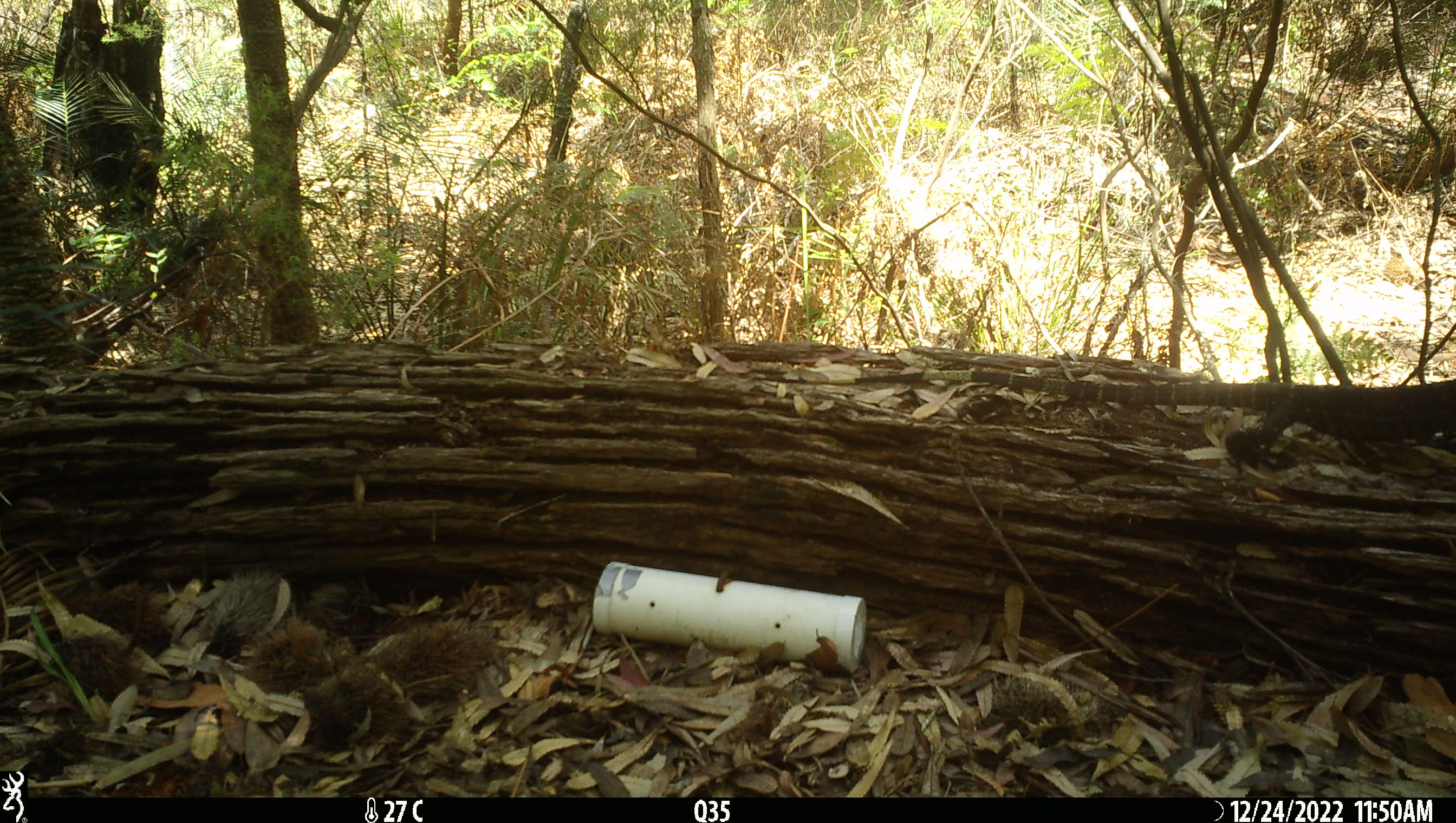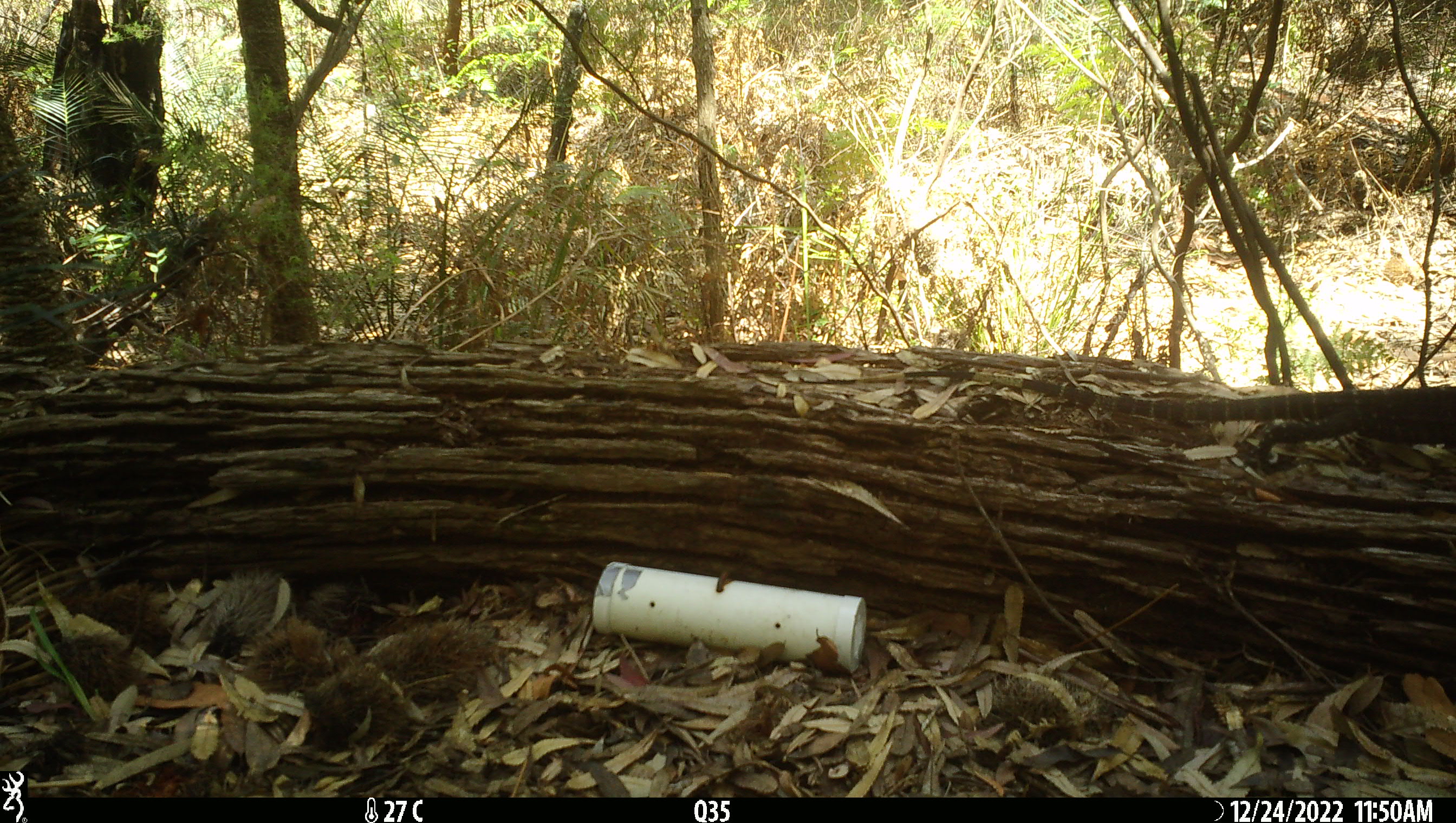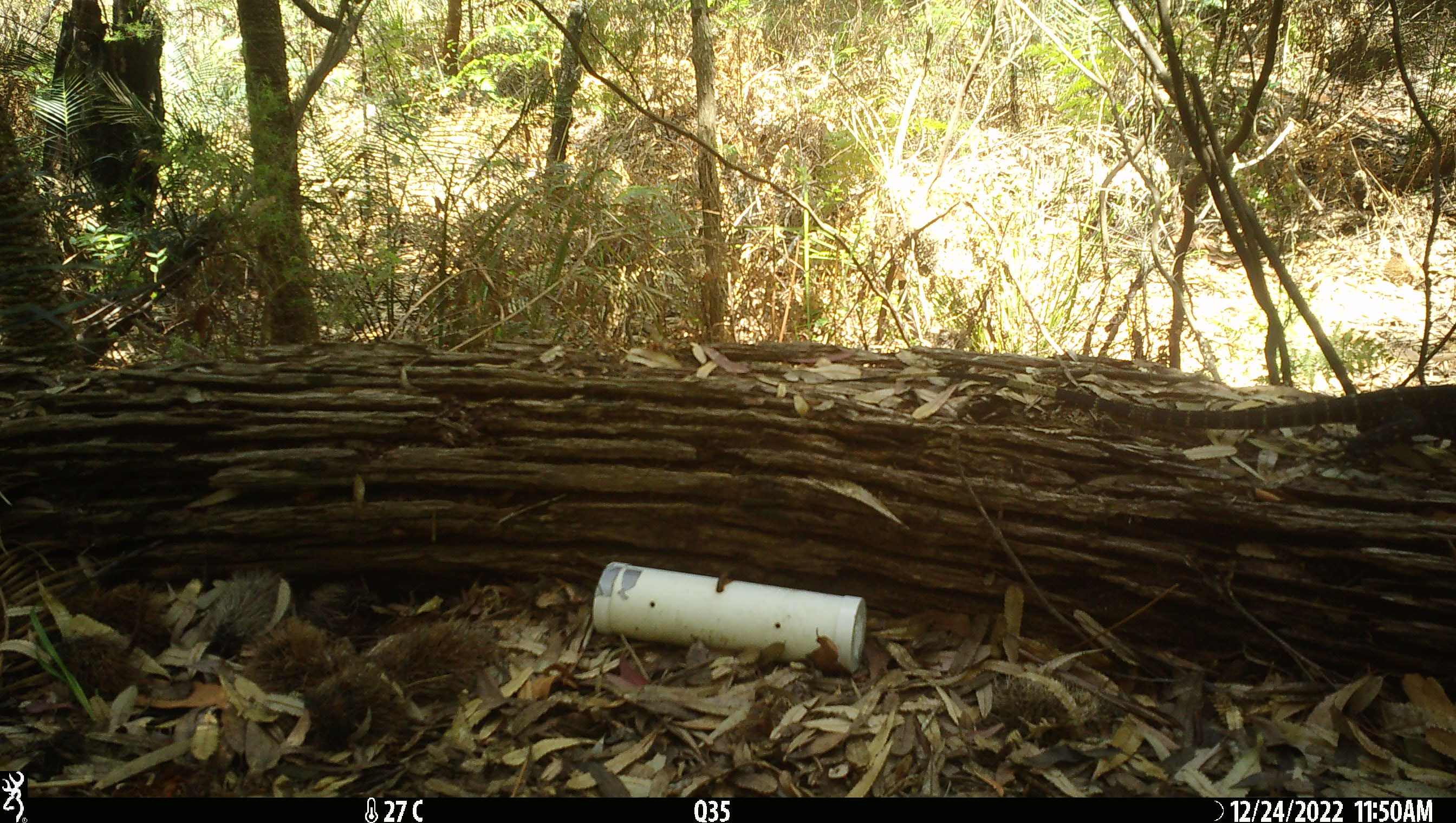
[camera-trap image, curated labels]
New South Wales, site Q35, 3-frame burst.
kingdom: Animalia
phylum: Chordata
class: Reptilia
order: Squamata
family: Varanidae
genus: Varanus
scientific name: Varanus varius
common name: lace monitor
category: goanna